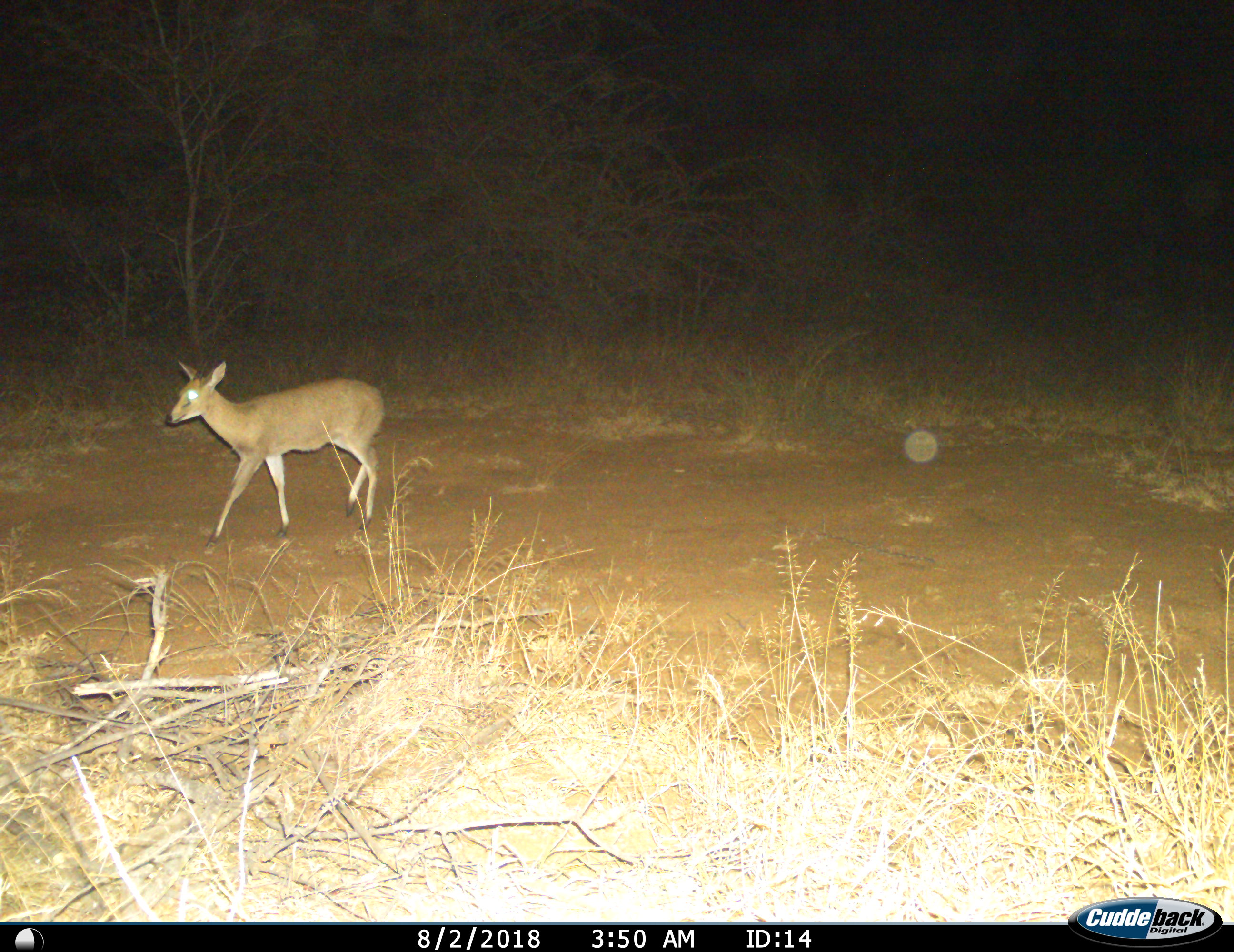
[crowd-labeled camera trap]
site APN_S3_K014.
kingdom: Animalia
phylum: Chordata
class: Mammalia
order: Artiodactyla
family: Bovidae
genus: Sylvicapra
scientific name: Sylvicapra grimmia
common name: common duiker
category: duikercommongrey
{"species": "duikercommongrey (common duiker) (Sylvicapra grimmia)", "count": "1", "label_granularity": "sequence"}